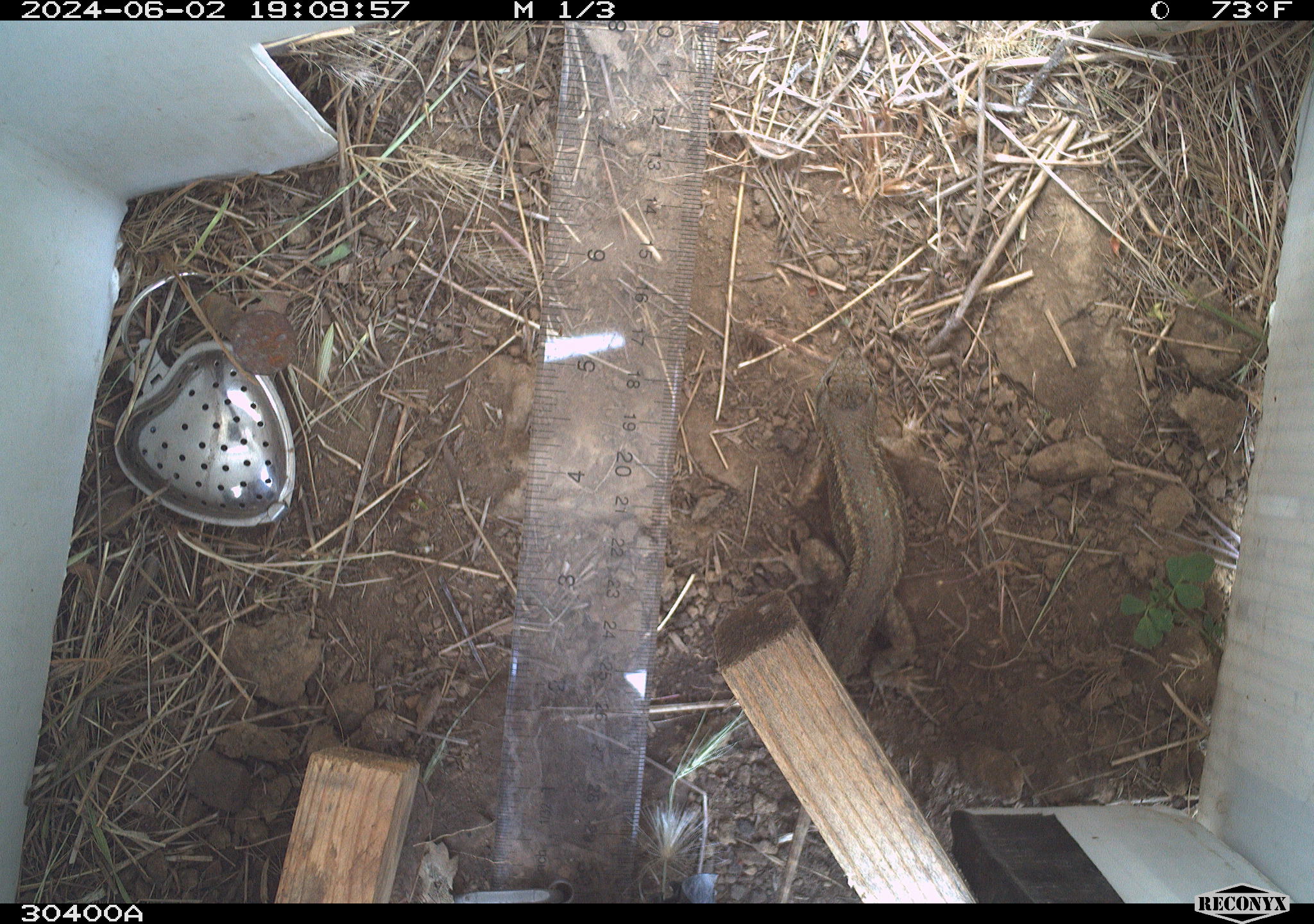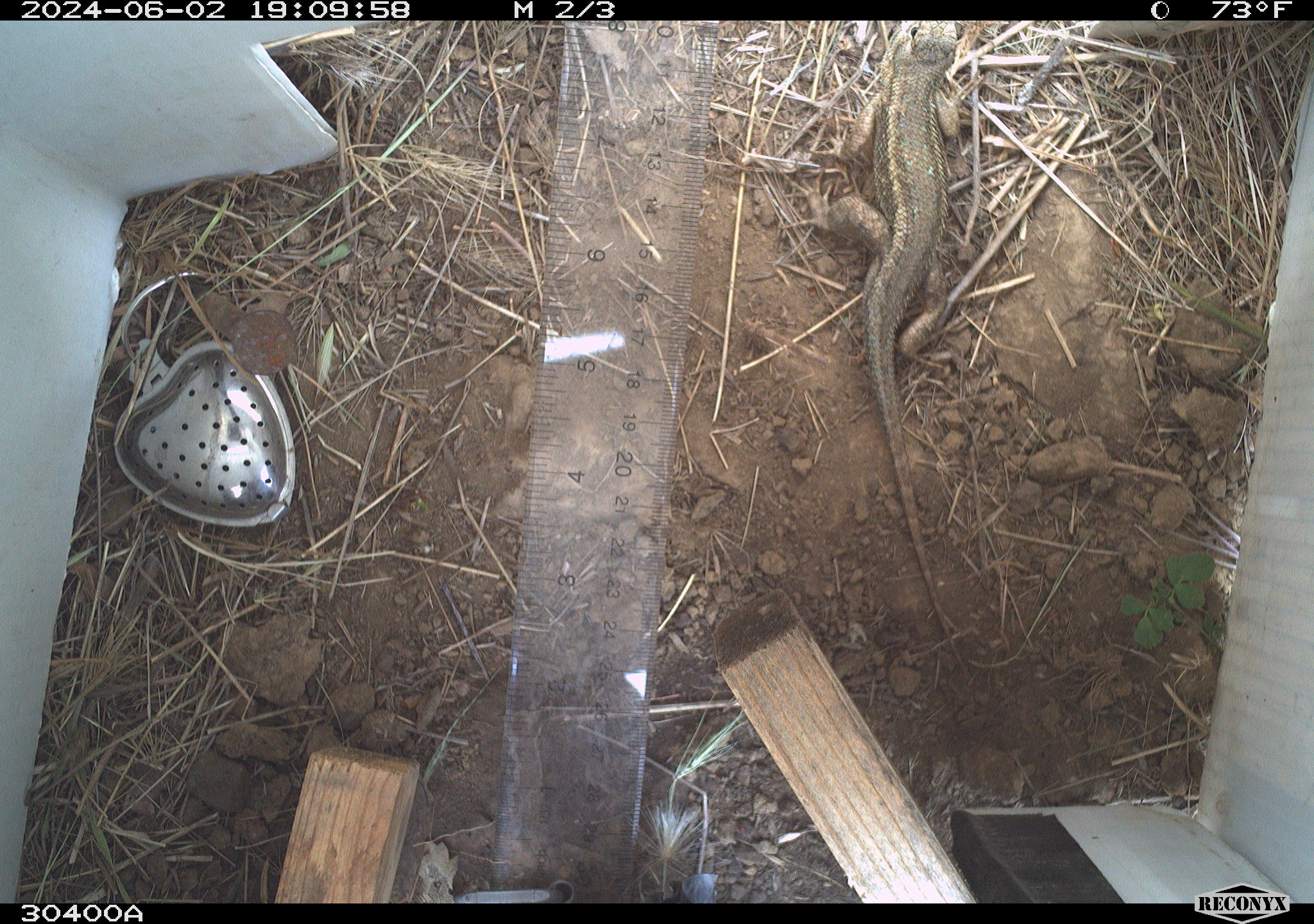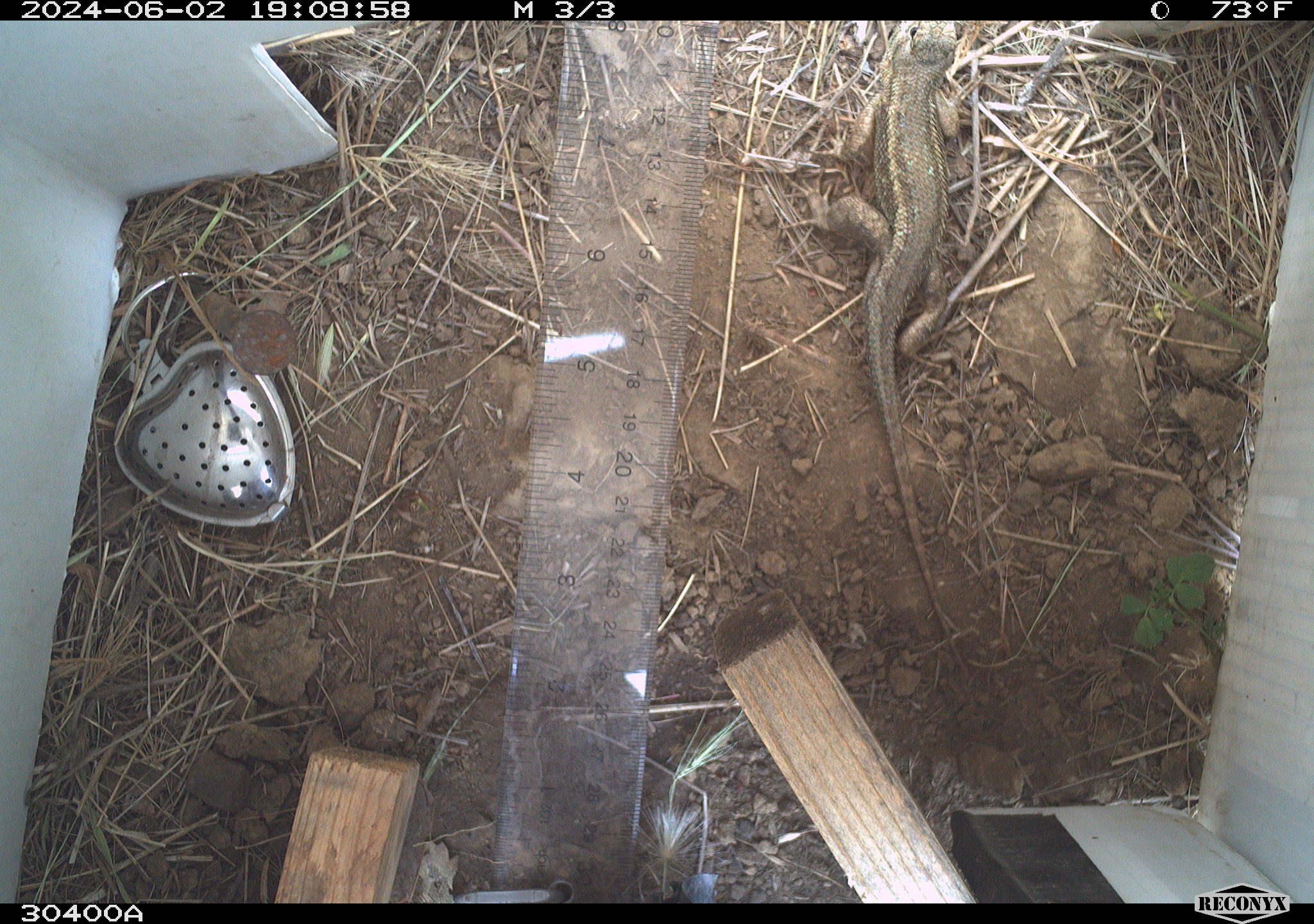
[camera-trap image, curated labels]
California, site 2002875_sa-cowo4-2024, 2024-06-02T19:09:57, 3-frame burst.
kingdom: Animalia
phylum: Chordata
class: Reptilia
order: Squamata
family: Phrynosomatidae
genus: Sceloporus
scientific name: Sceloporus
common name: spiny lizards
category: sceloporus species